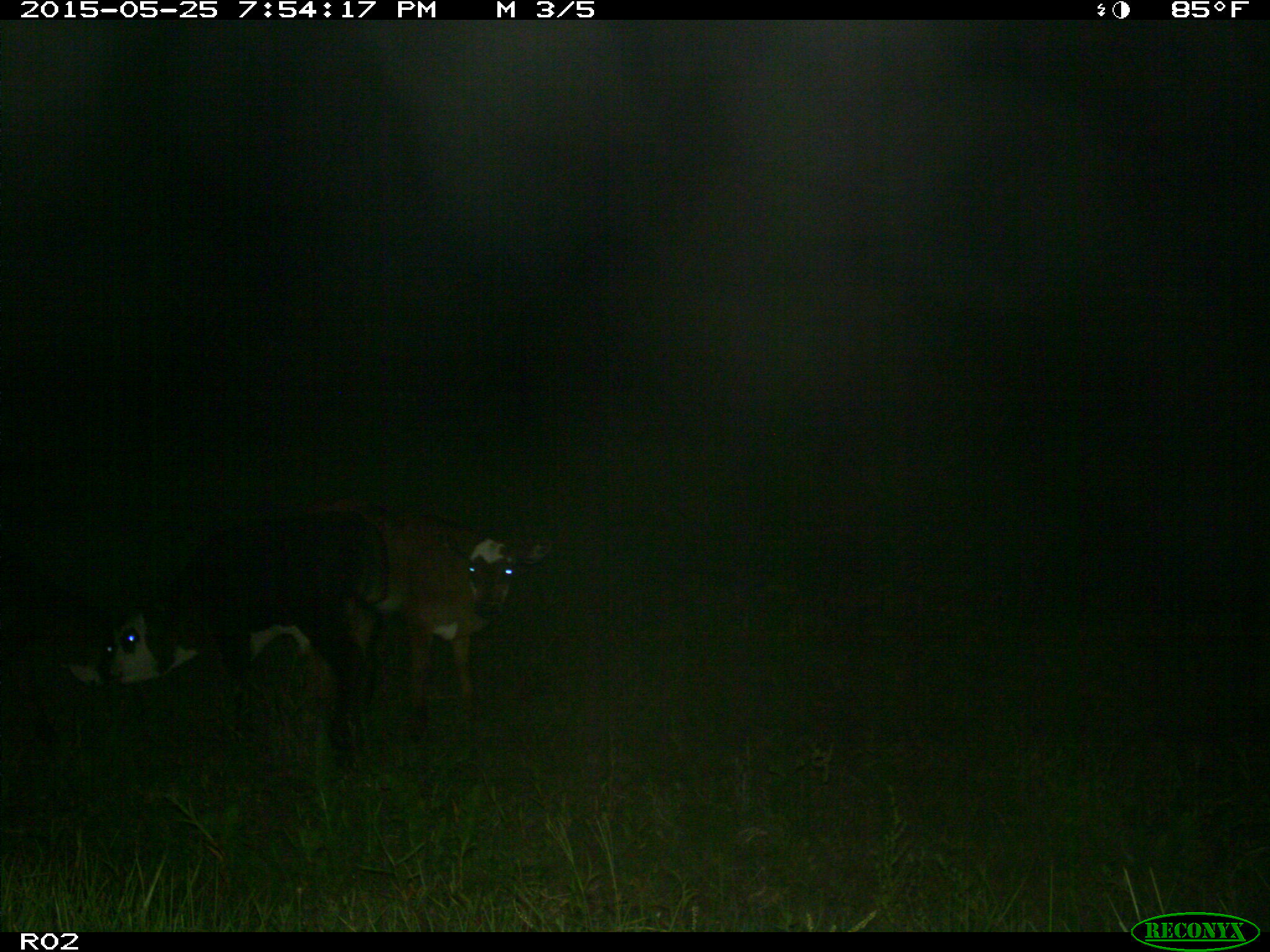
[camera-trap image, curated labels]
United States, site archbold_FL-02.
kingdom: Animalia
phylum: Chordata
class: Mammalia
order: Artiodactyla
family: Bovidae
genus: Bos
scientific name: Bos taurus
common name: domestic cow